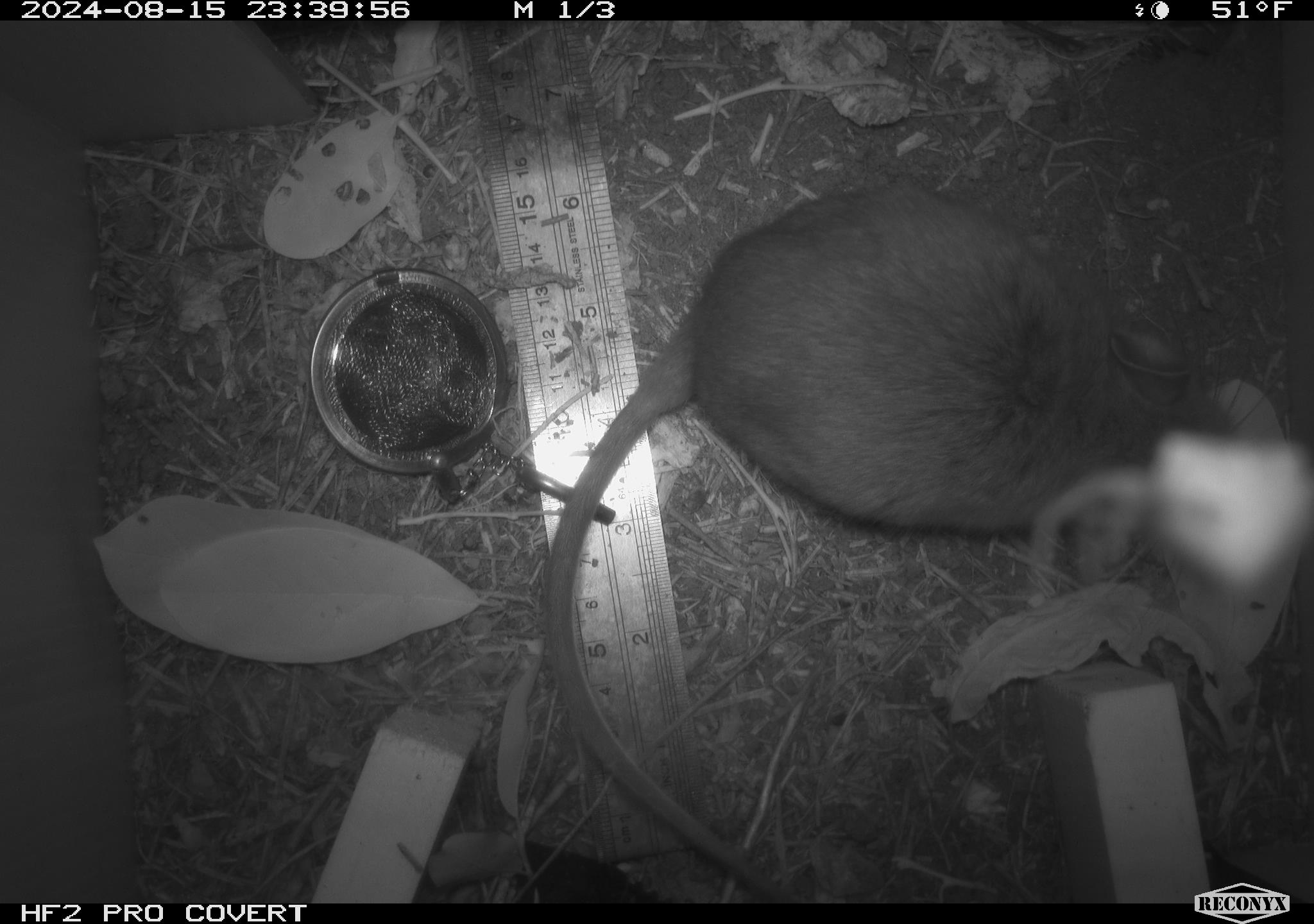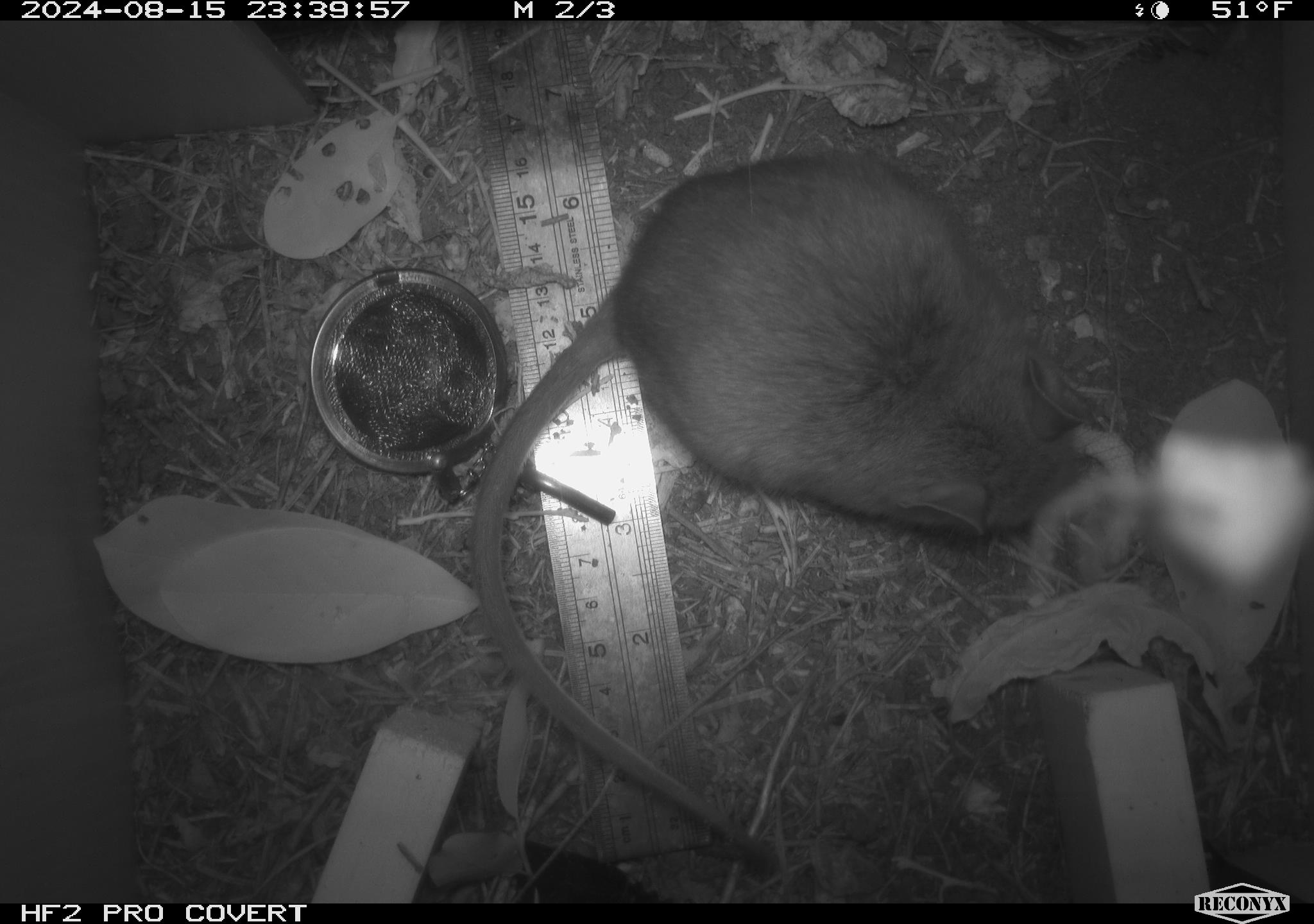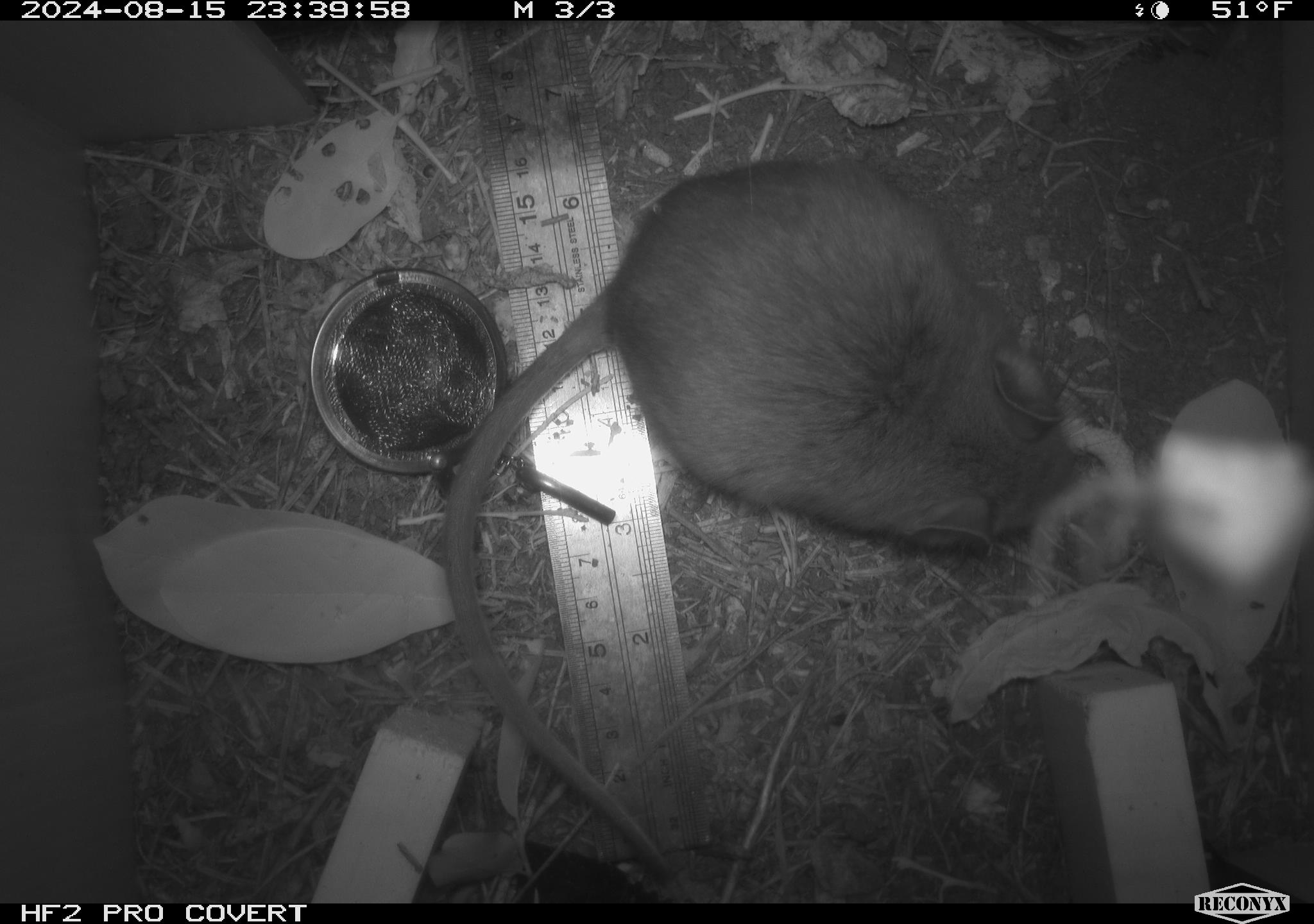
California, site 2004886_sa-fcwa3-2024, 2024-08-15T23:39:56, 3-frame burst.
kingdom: Animalia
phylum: Chordata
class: Mammalia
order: Rodentia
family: Cricetidae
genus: Neotoma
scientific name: Neotoma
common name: pack rat or woodrat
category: neotoma species